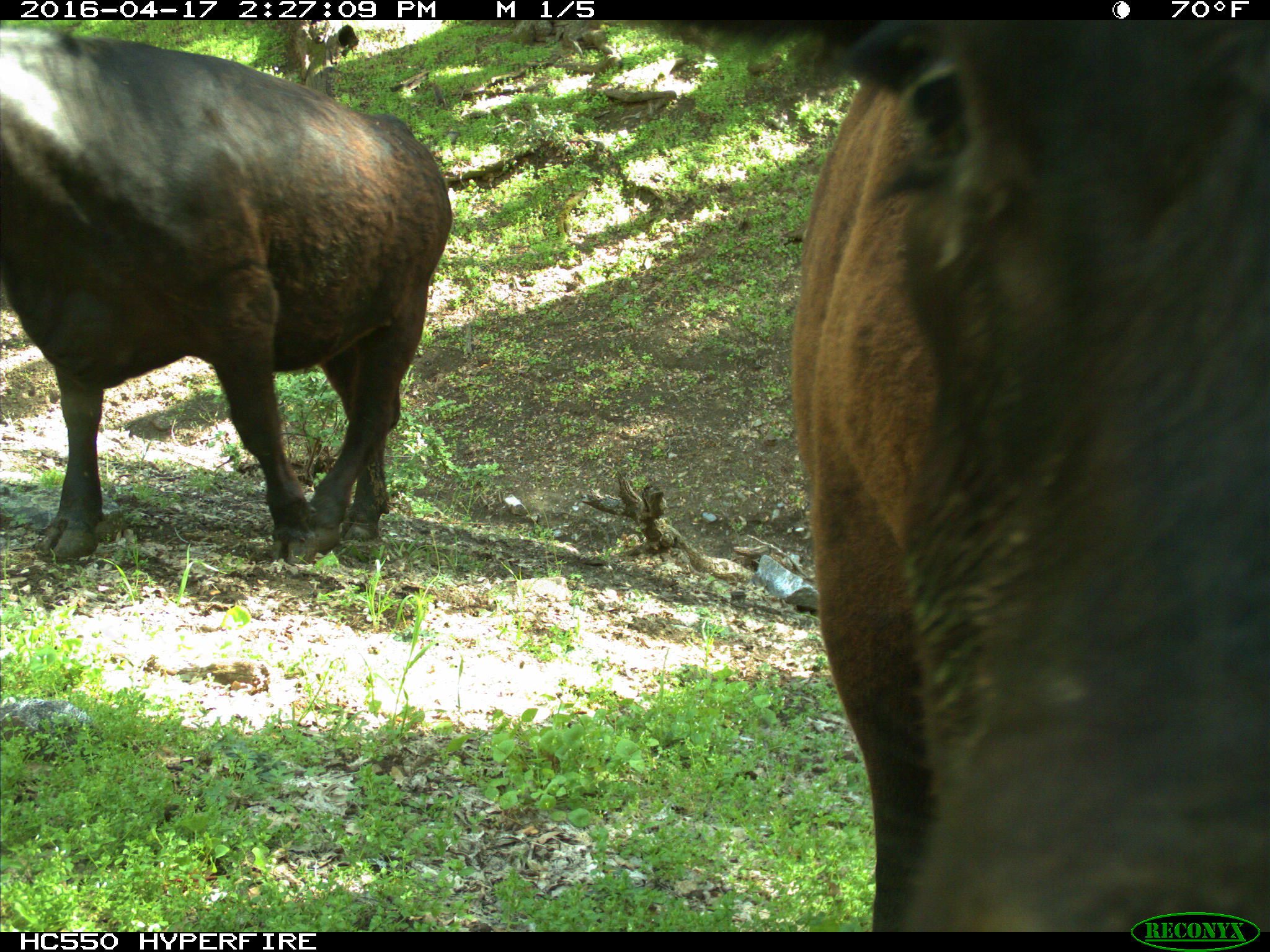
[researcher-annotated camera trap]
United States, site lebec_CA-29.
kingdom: Animalia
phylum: Chordata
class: Mammalia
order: Artiodactyla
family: Bovidae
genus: Bos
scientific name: Bos taurus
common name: domestic cow